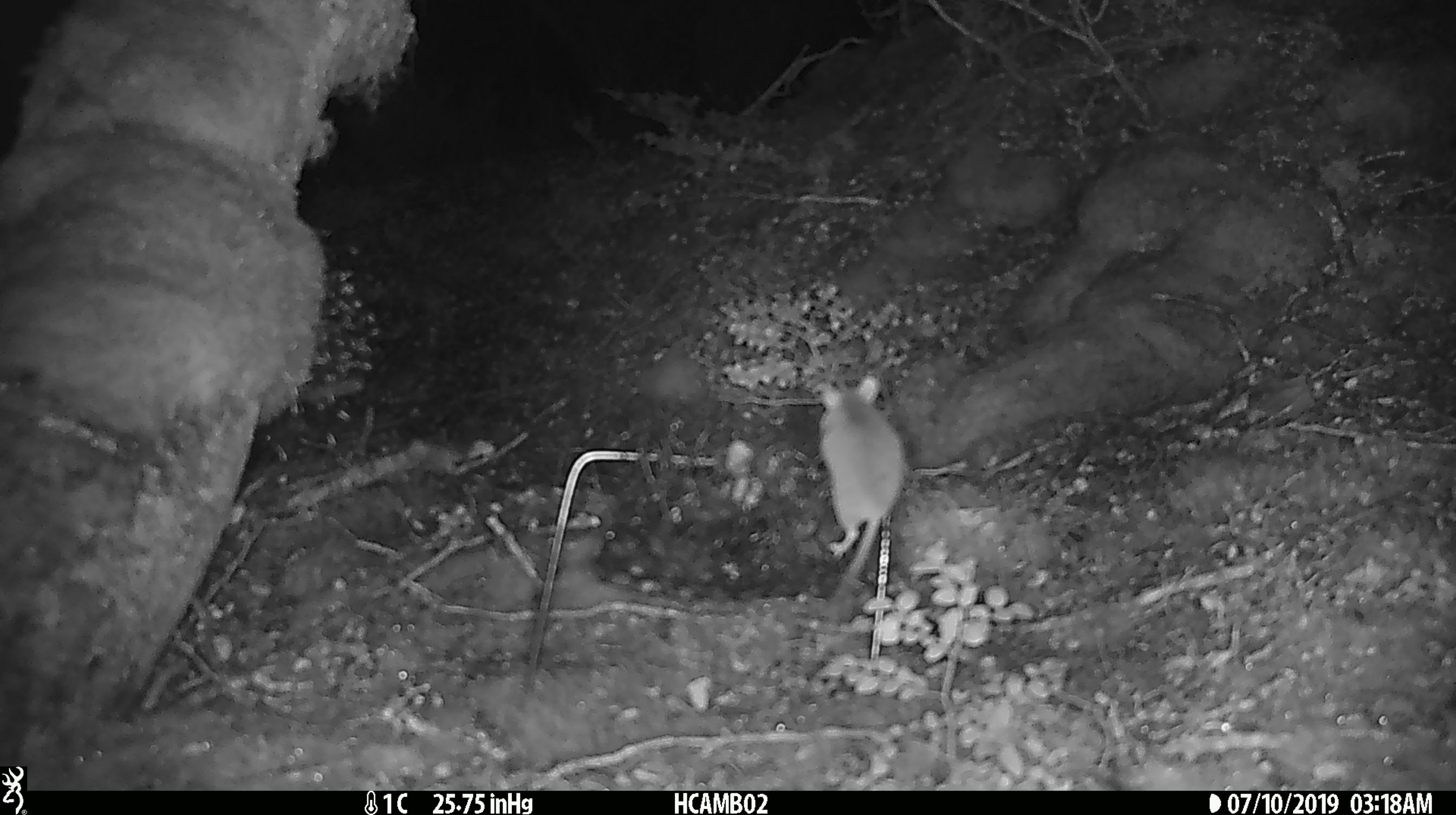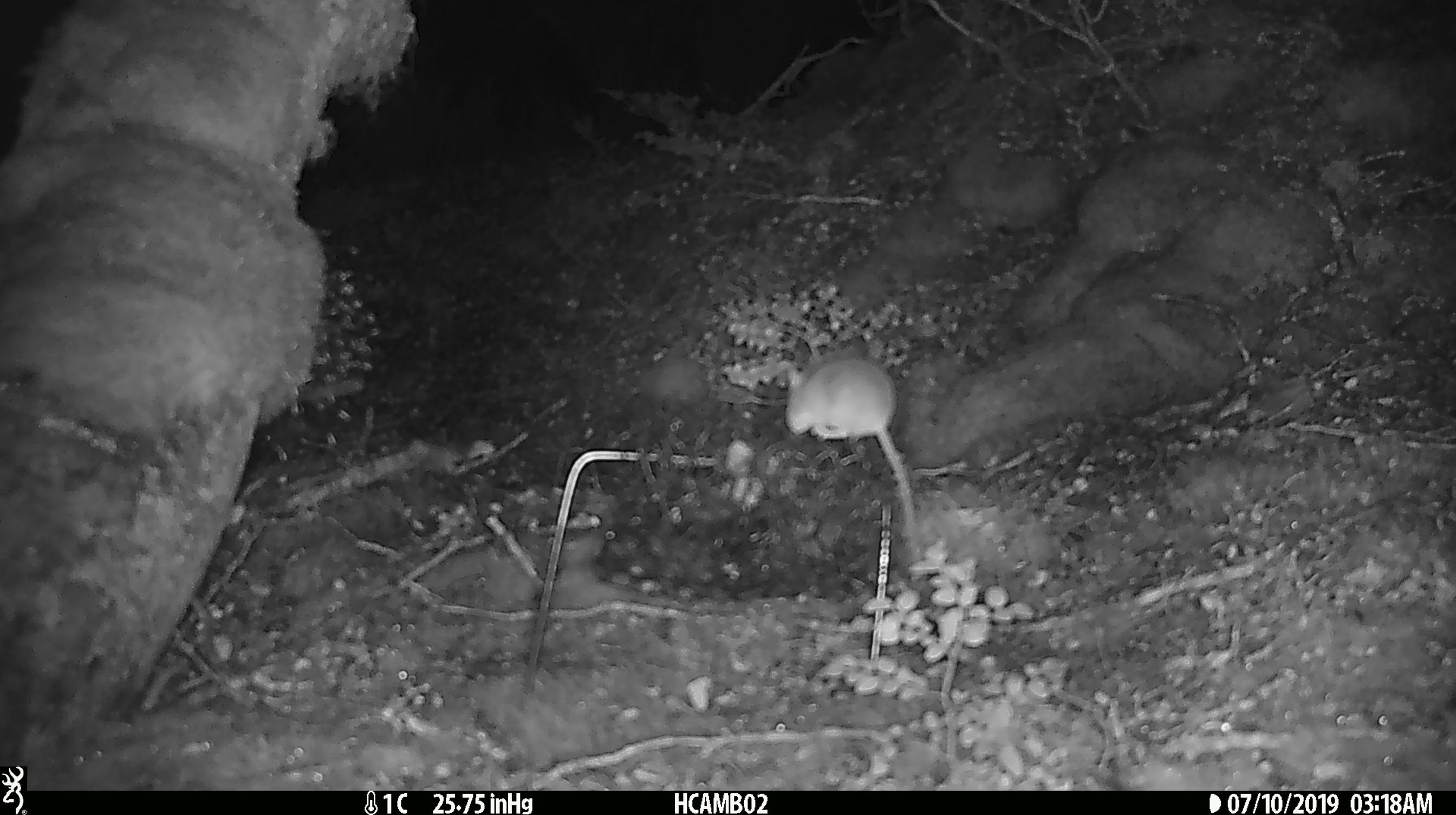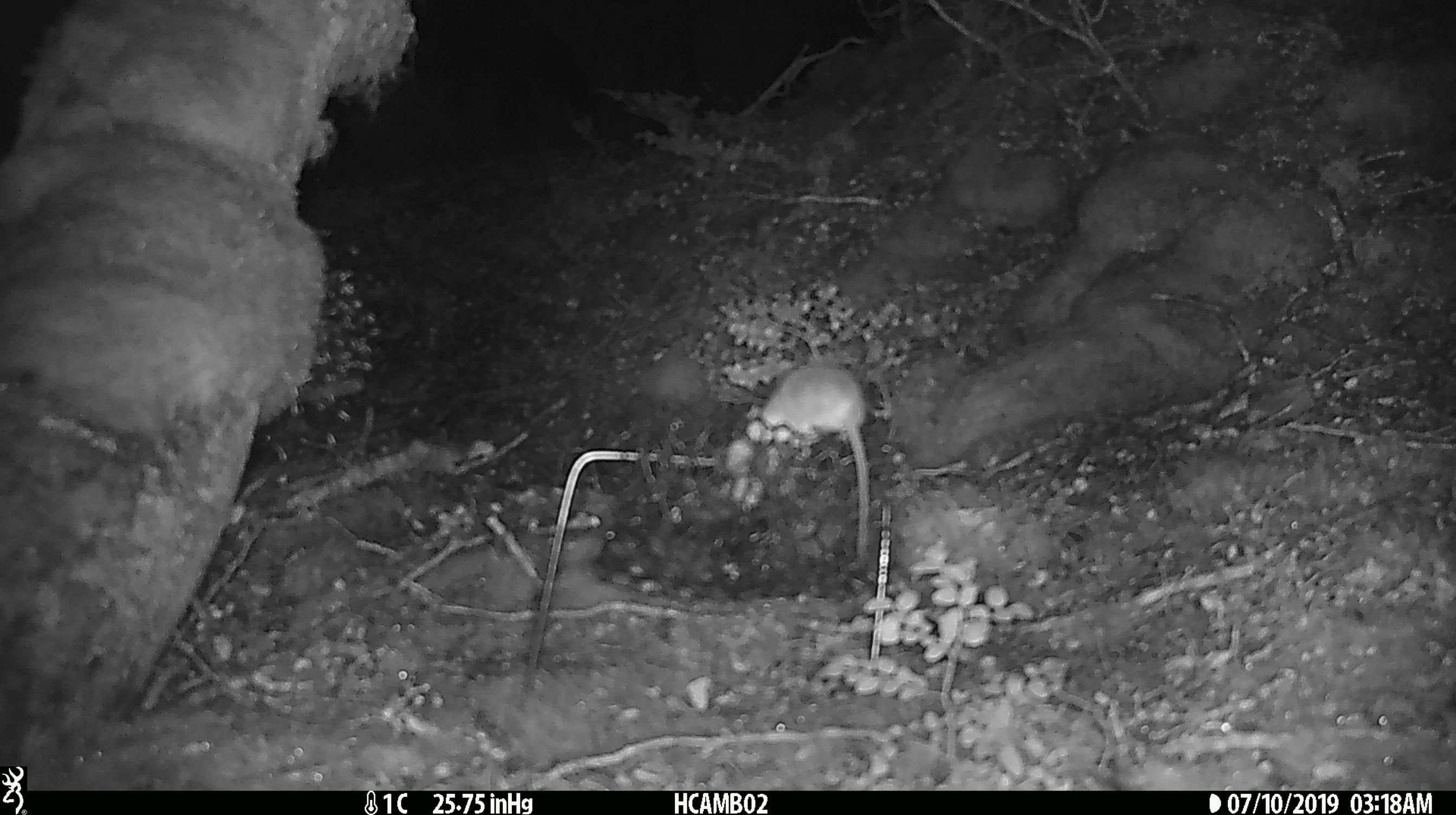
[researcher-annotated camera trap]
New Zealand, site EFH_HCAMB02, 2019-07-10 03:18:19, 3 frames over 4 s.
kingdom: Animalia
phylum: Chordata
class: Mammalia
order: Rodentia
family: Muridae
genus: Mus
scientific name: Mus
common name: mouse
Mouse (Mus).